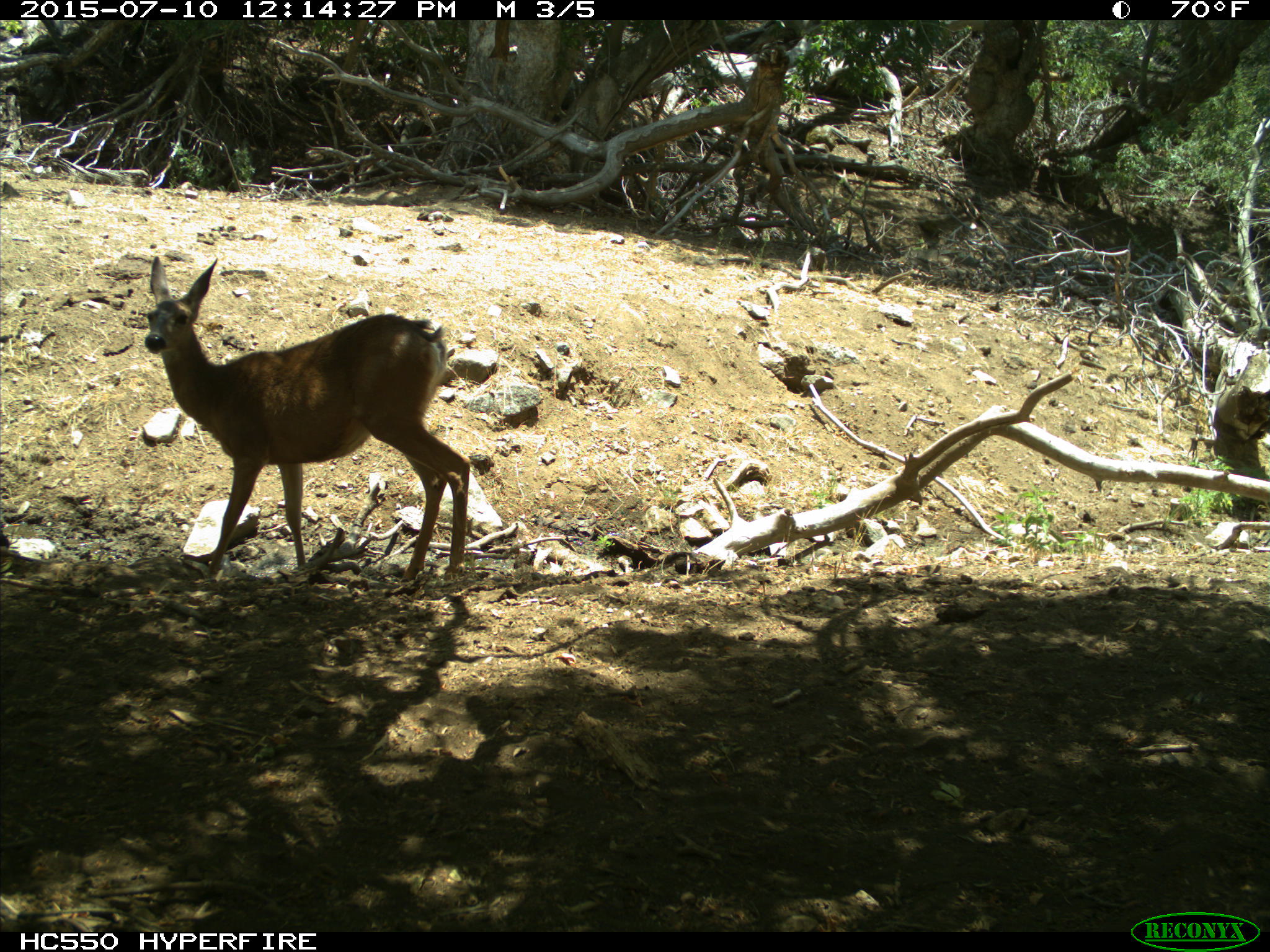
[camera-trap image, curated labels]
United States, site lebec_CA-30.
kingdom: Animalia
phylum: Chordata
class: Mammalia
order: Artiodactyla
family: Cervidae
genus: Odocoileus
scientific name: Odocoileus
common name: deer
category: unidentified deer